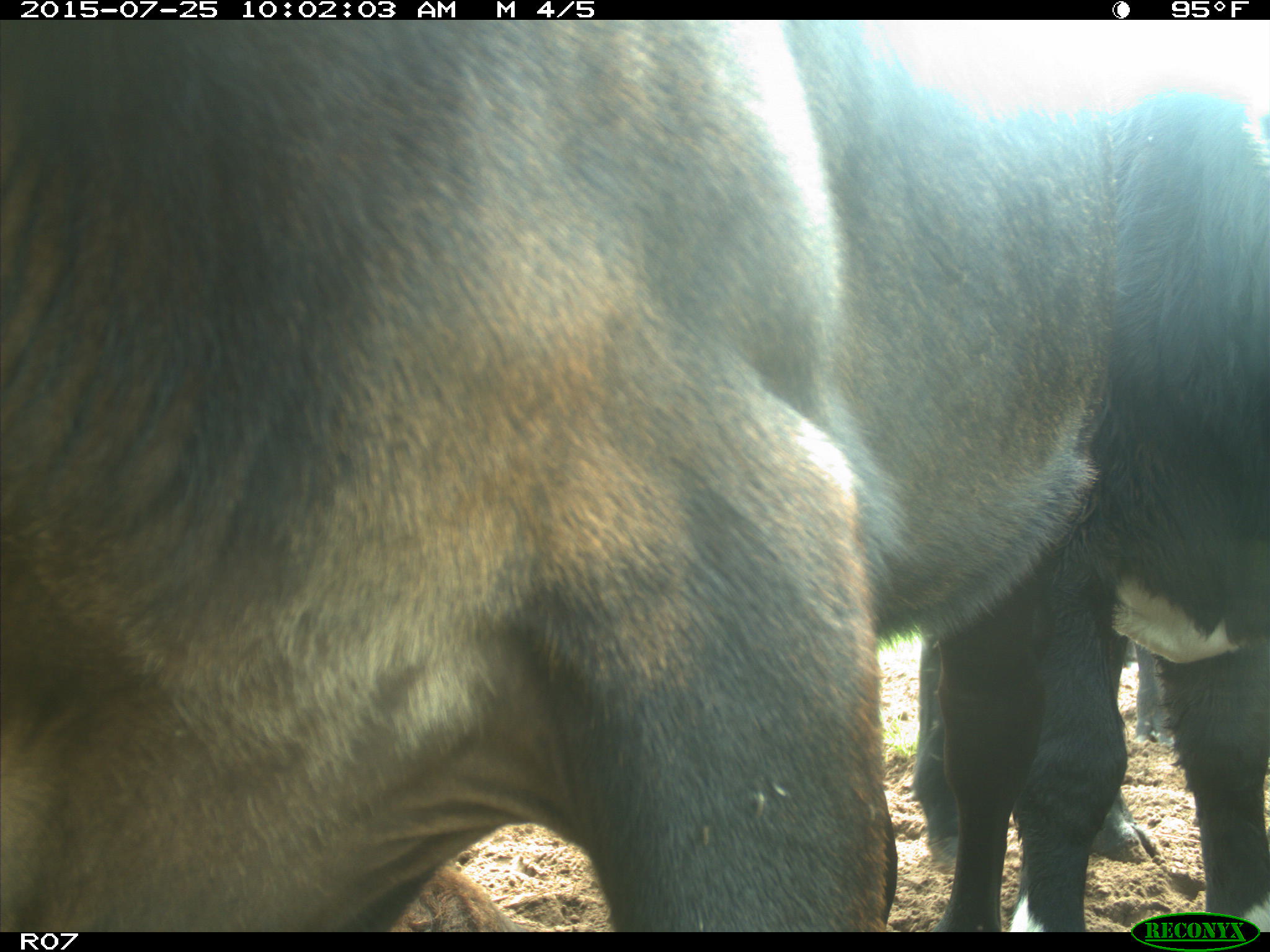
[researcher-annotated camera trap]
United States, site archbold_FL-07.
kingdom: Animalia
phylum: Chordata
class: Mammalia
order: Artiodactyla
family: Bovidae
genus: Bos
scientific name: Bos taurus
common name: domestic cow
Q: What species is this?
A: Bos taurus (domestic cow).